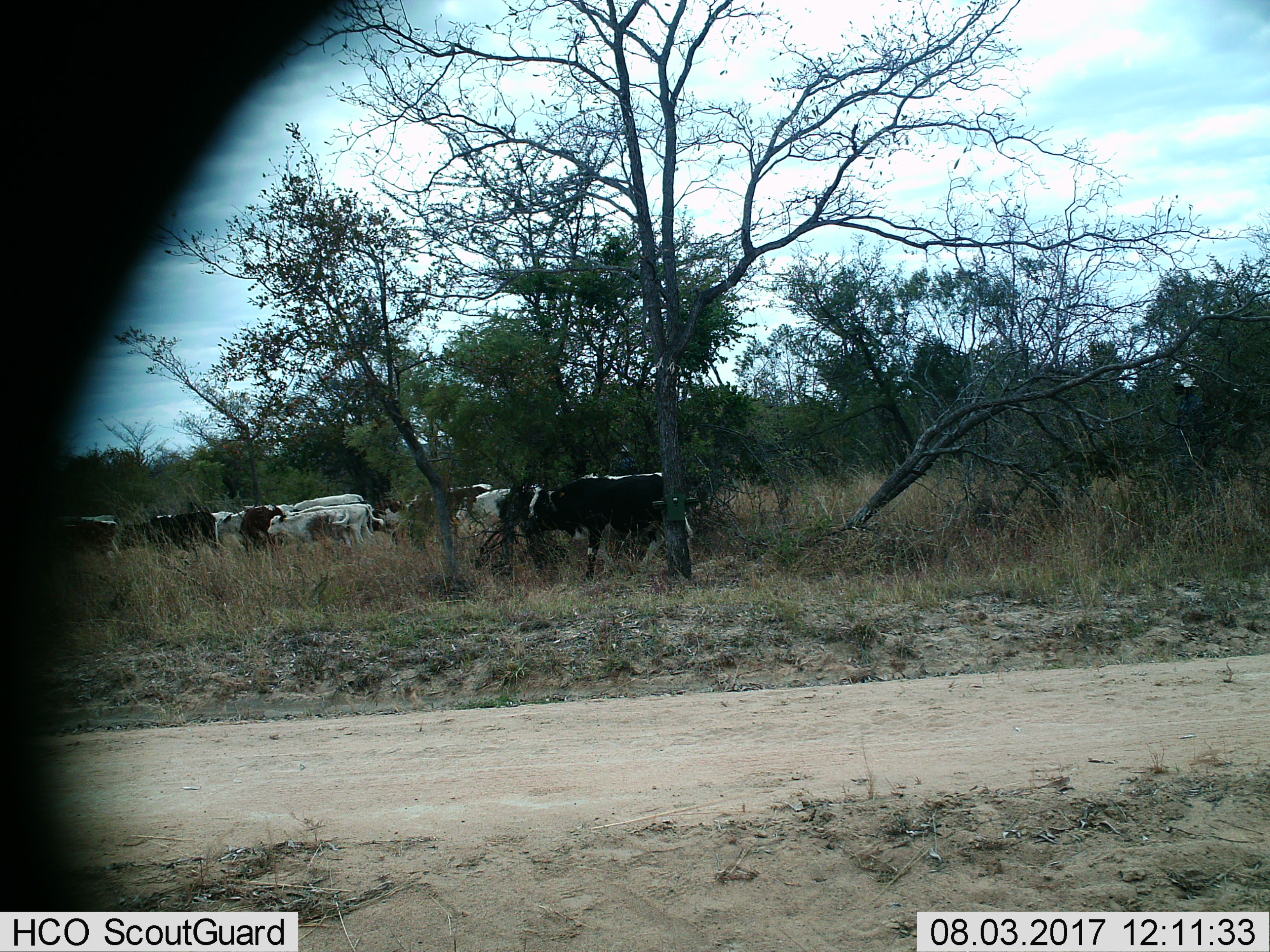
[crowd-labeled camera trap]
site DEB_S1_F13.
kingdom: Animalia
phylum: Chordata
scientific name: Vertebrata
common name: domestic animal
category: domesticanimal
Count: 11-50.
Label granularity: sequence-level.